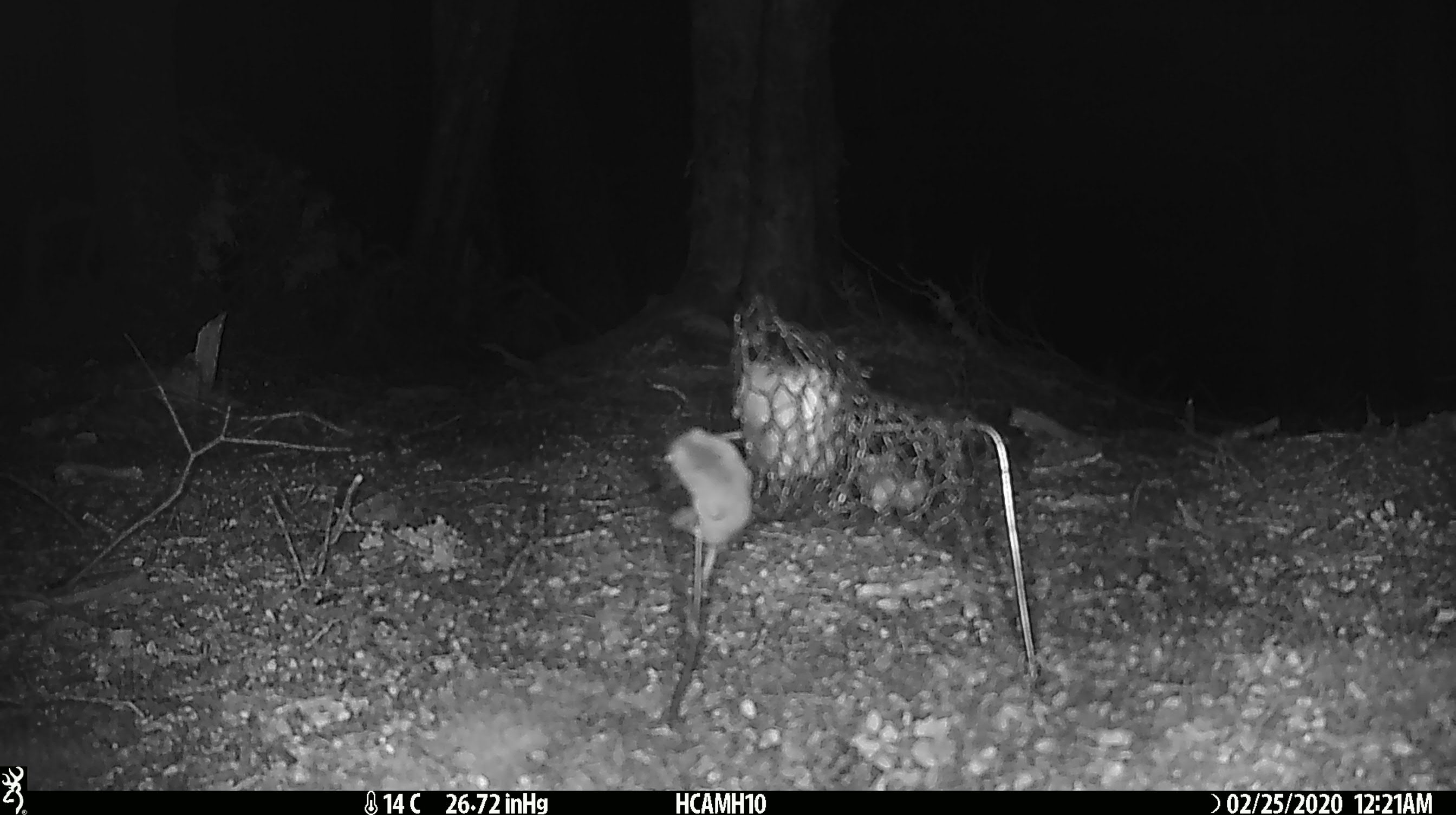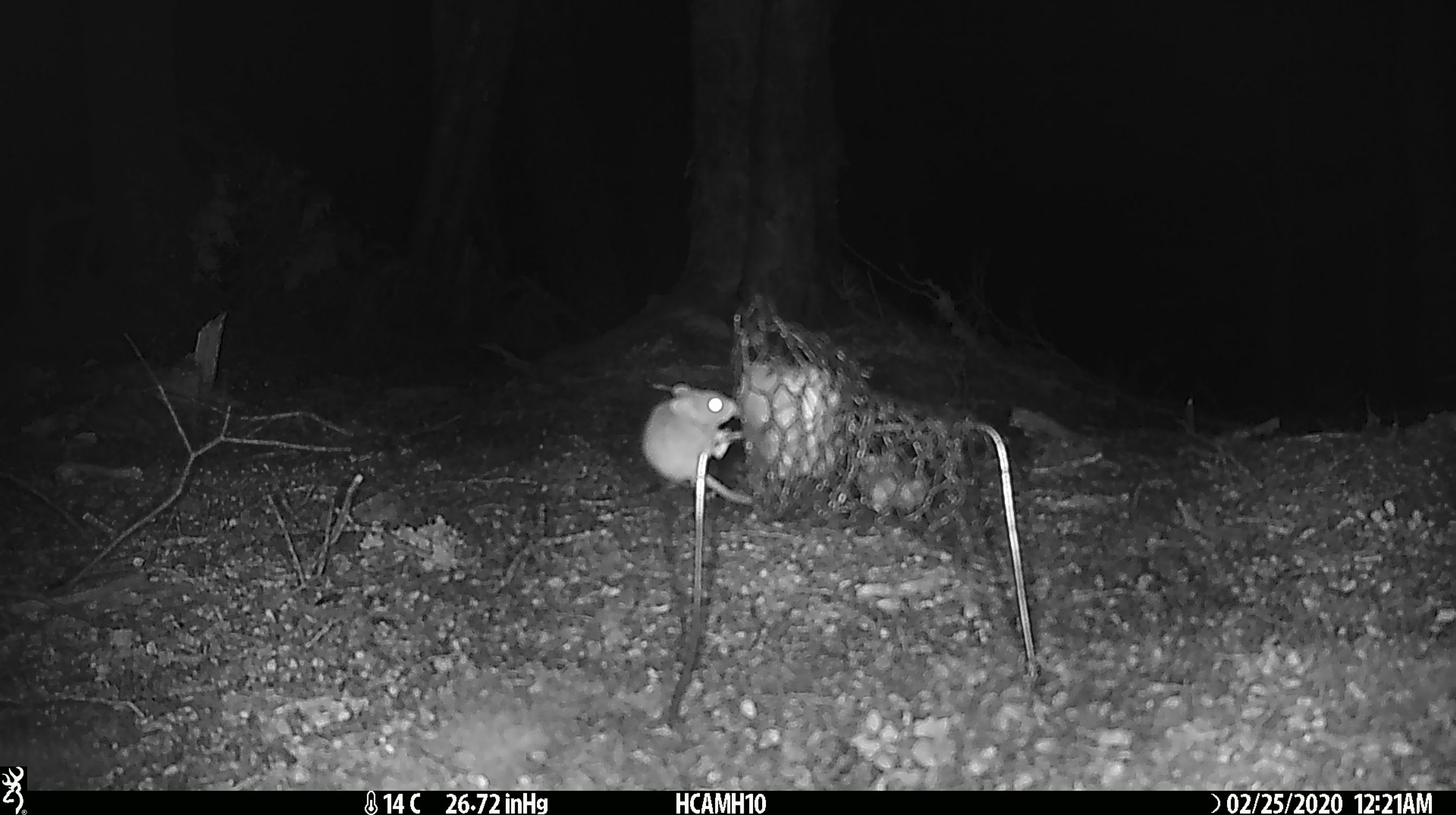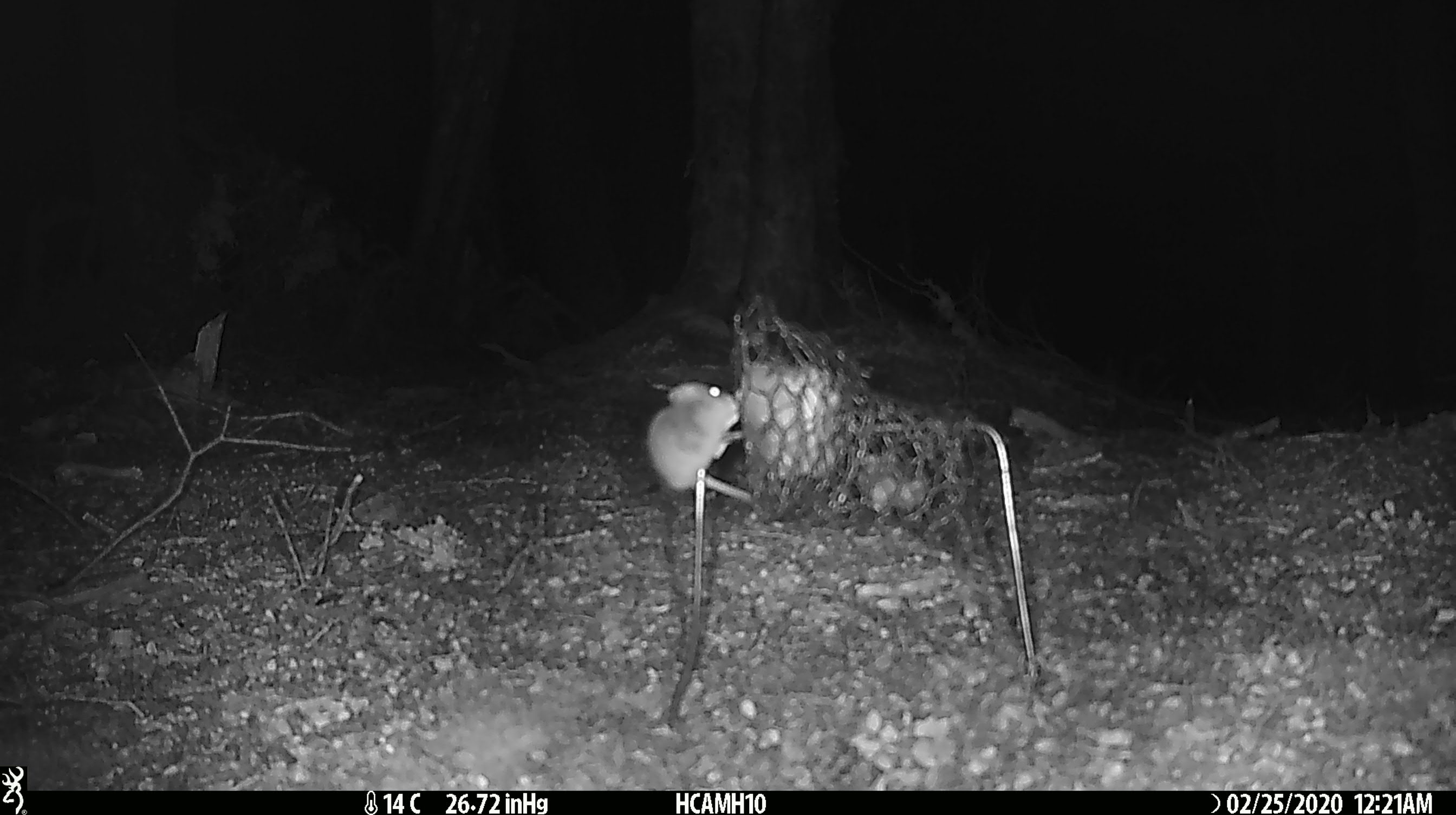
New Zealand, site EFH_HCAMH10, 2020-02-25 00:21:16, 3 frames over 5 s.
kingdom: Animalia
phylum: Chordata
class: Mammalia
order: Rodentia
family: Muridae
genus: Mus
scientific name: Mus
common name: mouse